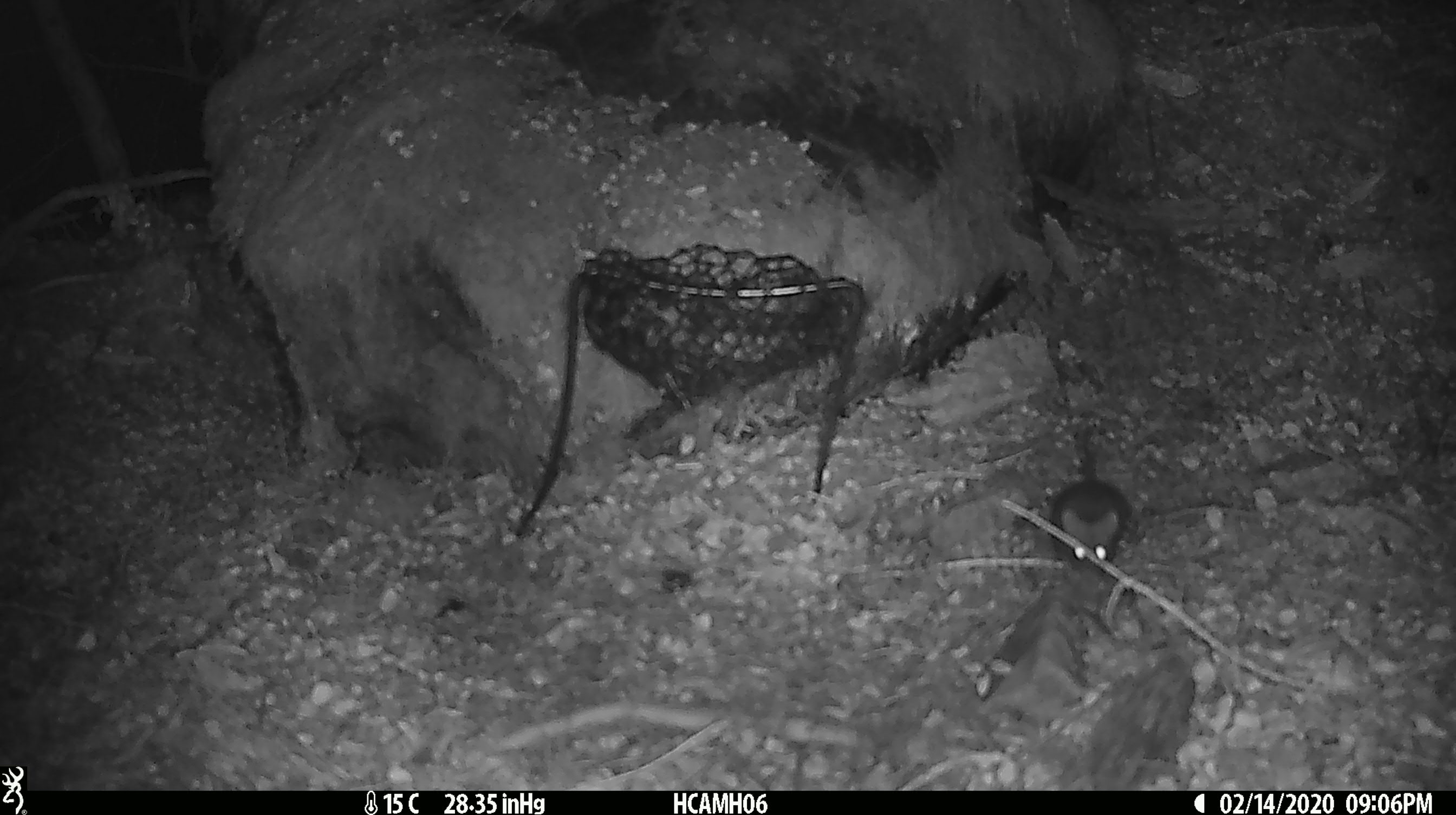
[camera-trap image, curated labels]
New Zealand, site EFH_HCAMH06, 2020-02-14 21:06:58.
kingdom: Animalia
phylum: Chordata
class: Mammalia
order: Rodentia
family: Muridae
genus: Mus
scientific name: Mus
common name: mouse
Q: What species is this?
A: Mouse (Mus).